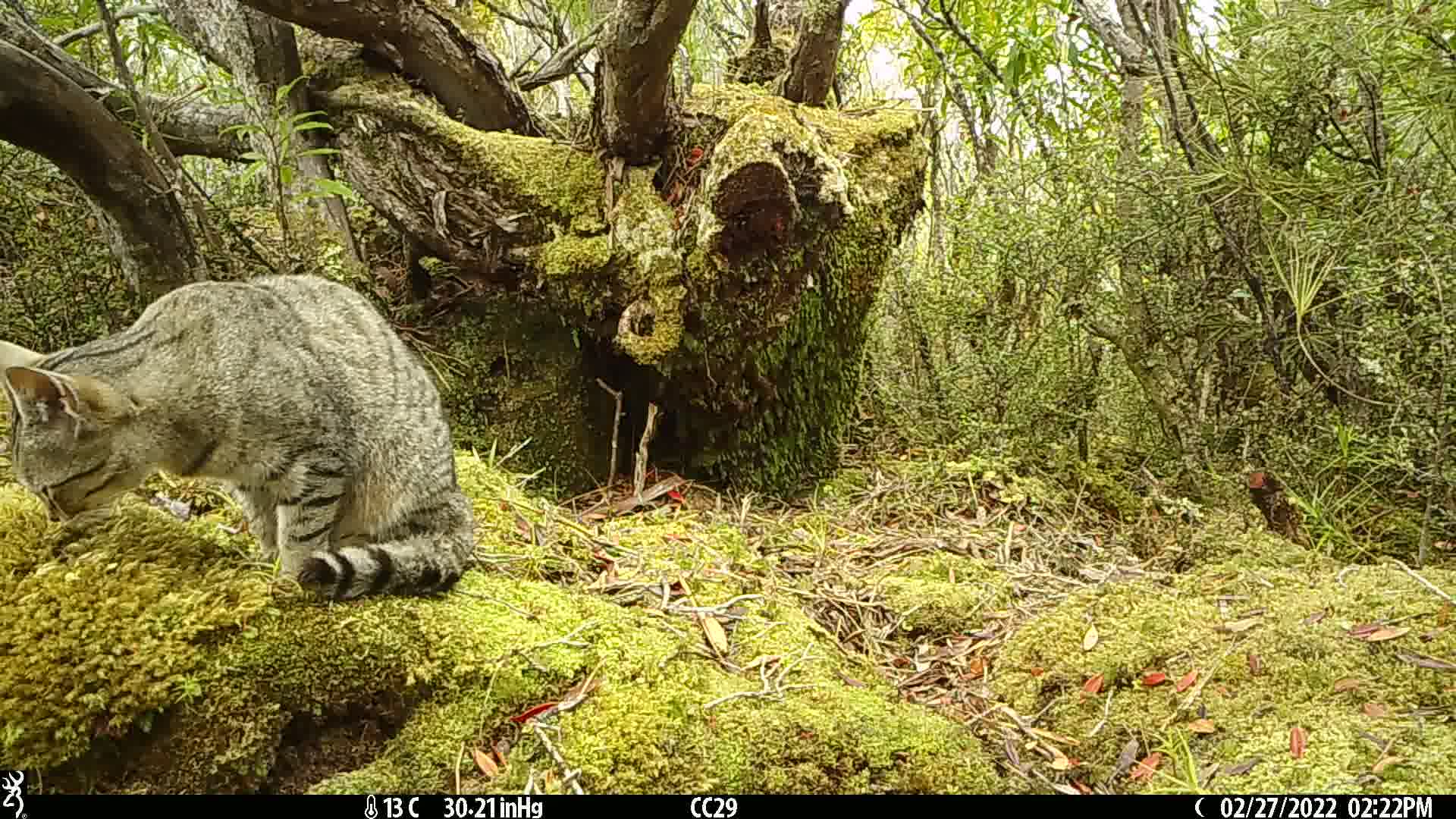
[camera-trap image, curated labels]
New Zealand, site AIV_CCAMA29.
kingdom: Animalia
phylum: Chordata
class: Mammalia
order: Carnivora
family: Felidae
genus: Felis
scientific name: Felis catus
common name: domestic cat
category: cat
Cat (domestic cat) (Felis catus).